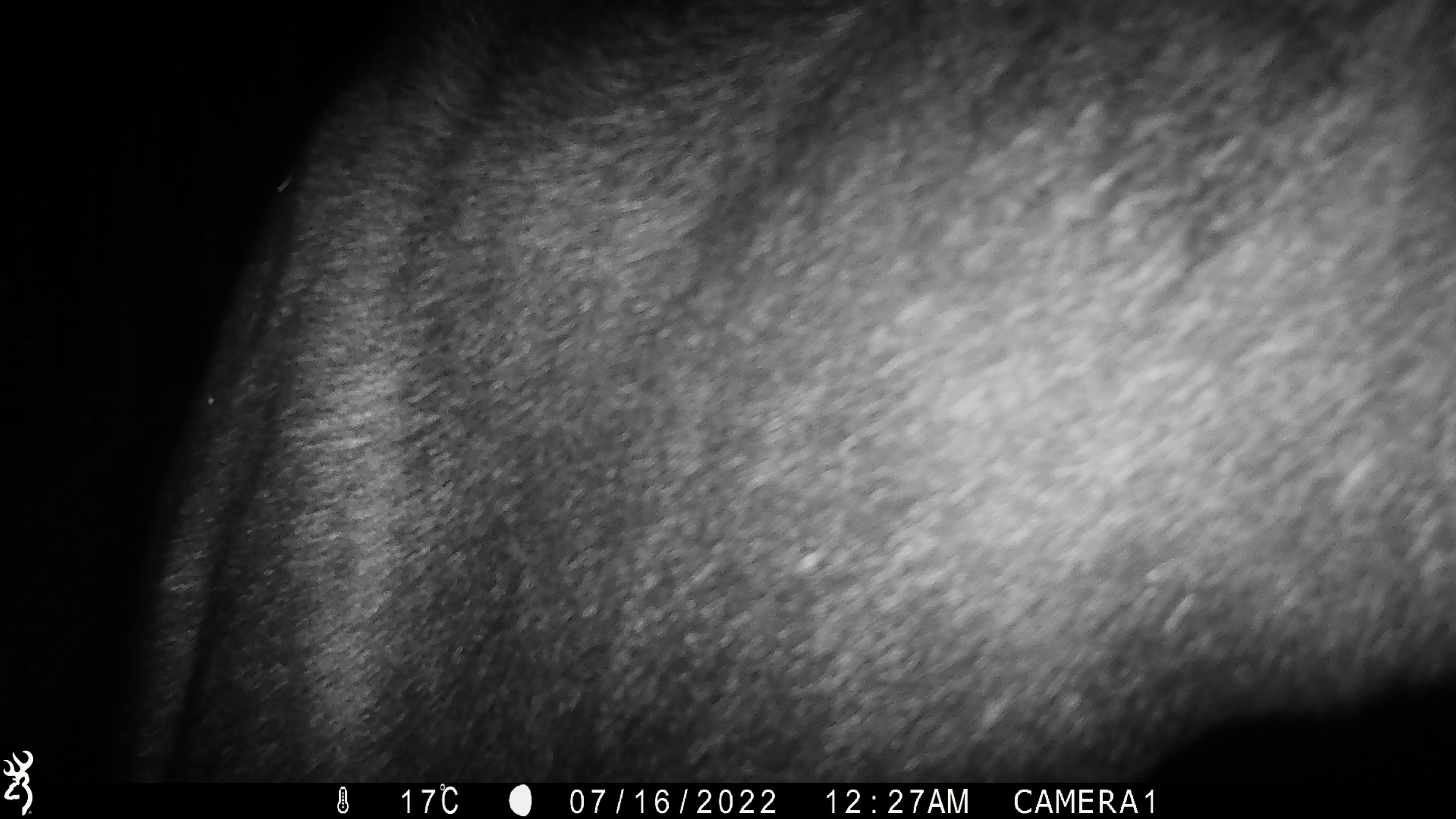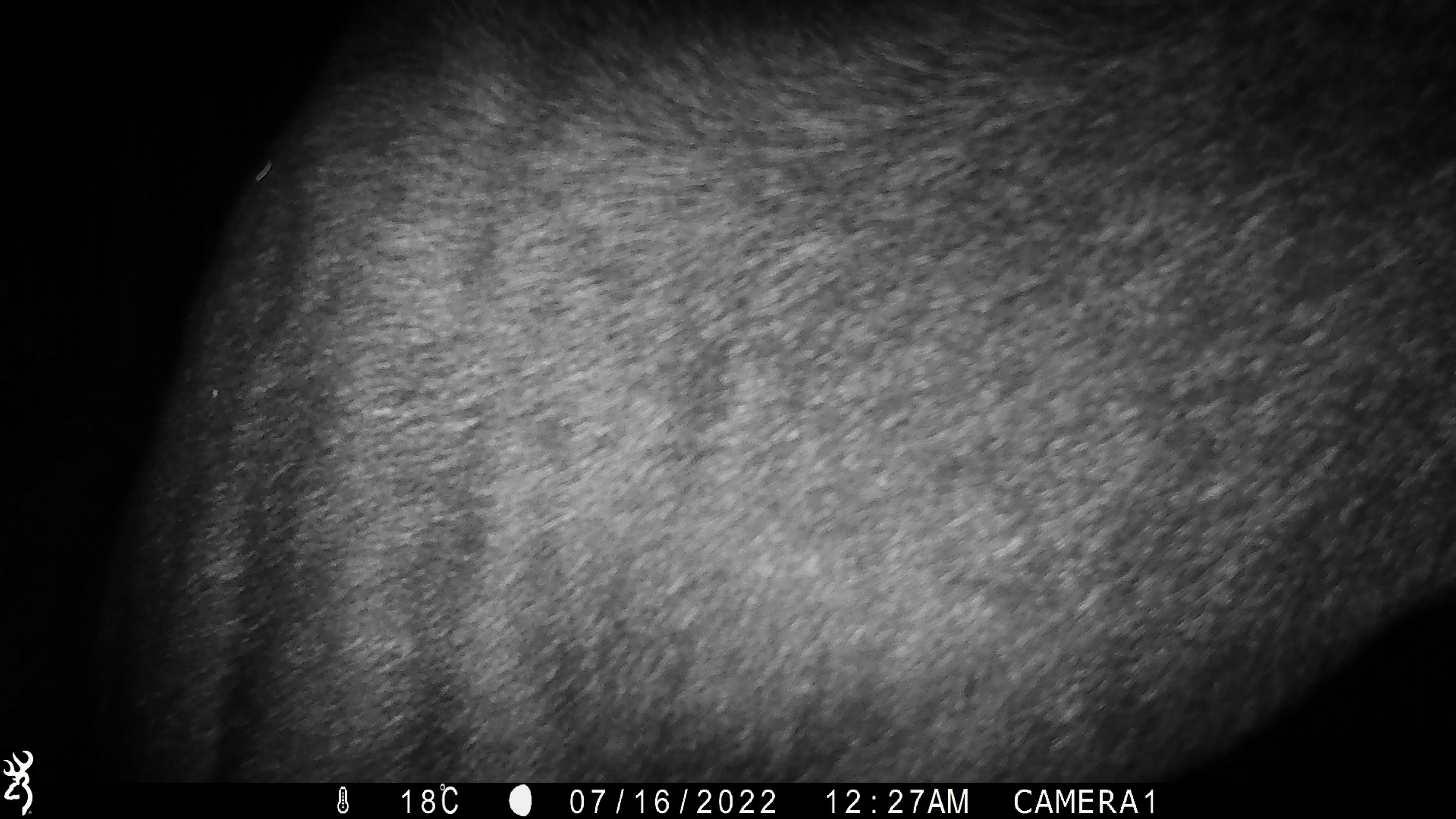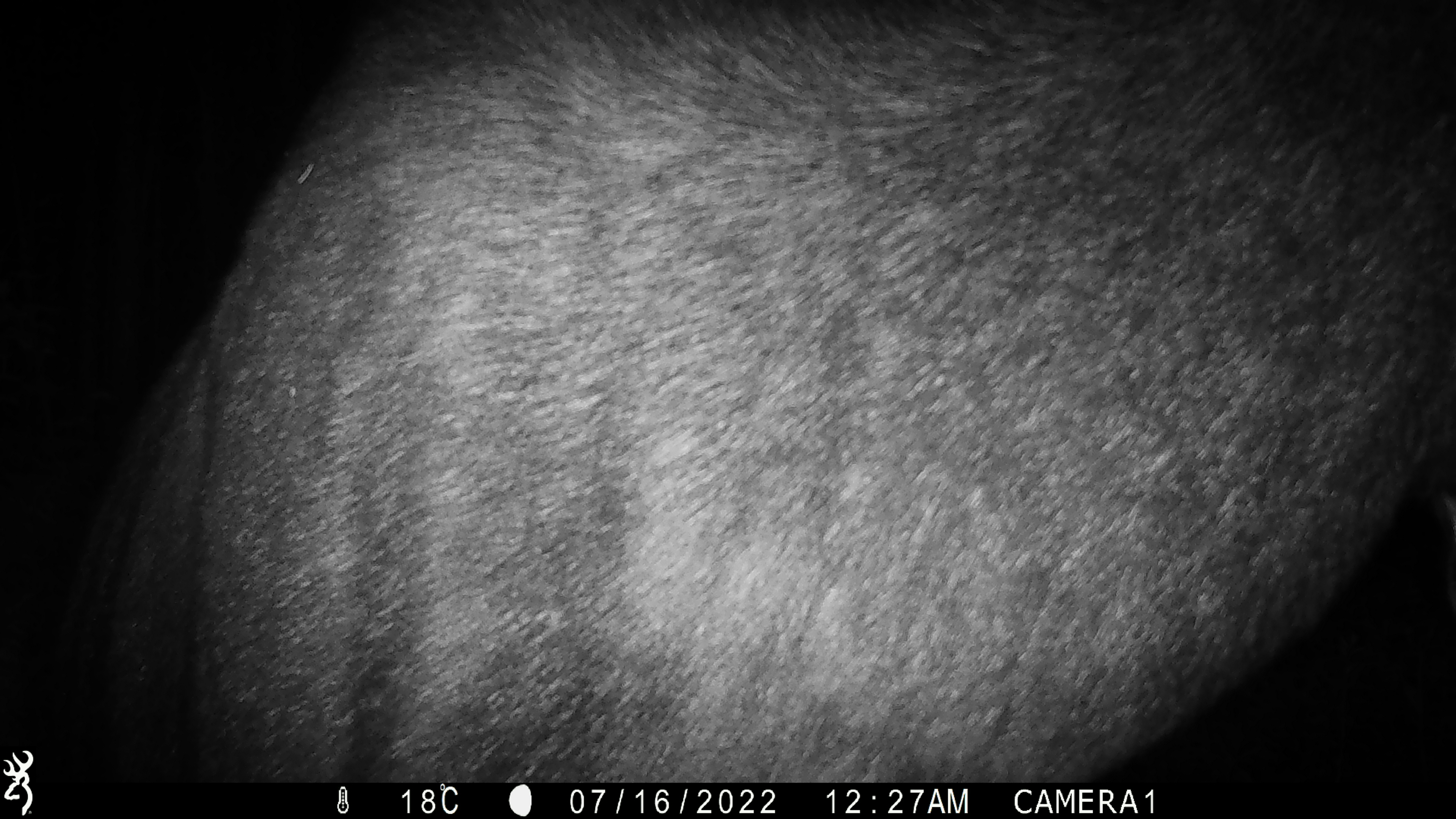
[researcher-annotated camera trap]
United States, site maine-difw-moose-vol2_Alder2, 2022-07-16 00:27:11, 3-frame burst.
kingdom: Animalia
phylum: Chordata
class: Mammalia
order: Artiodactyla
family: Cervidae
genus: Alces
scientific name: Alces alces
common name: moose